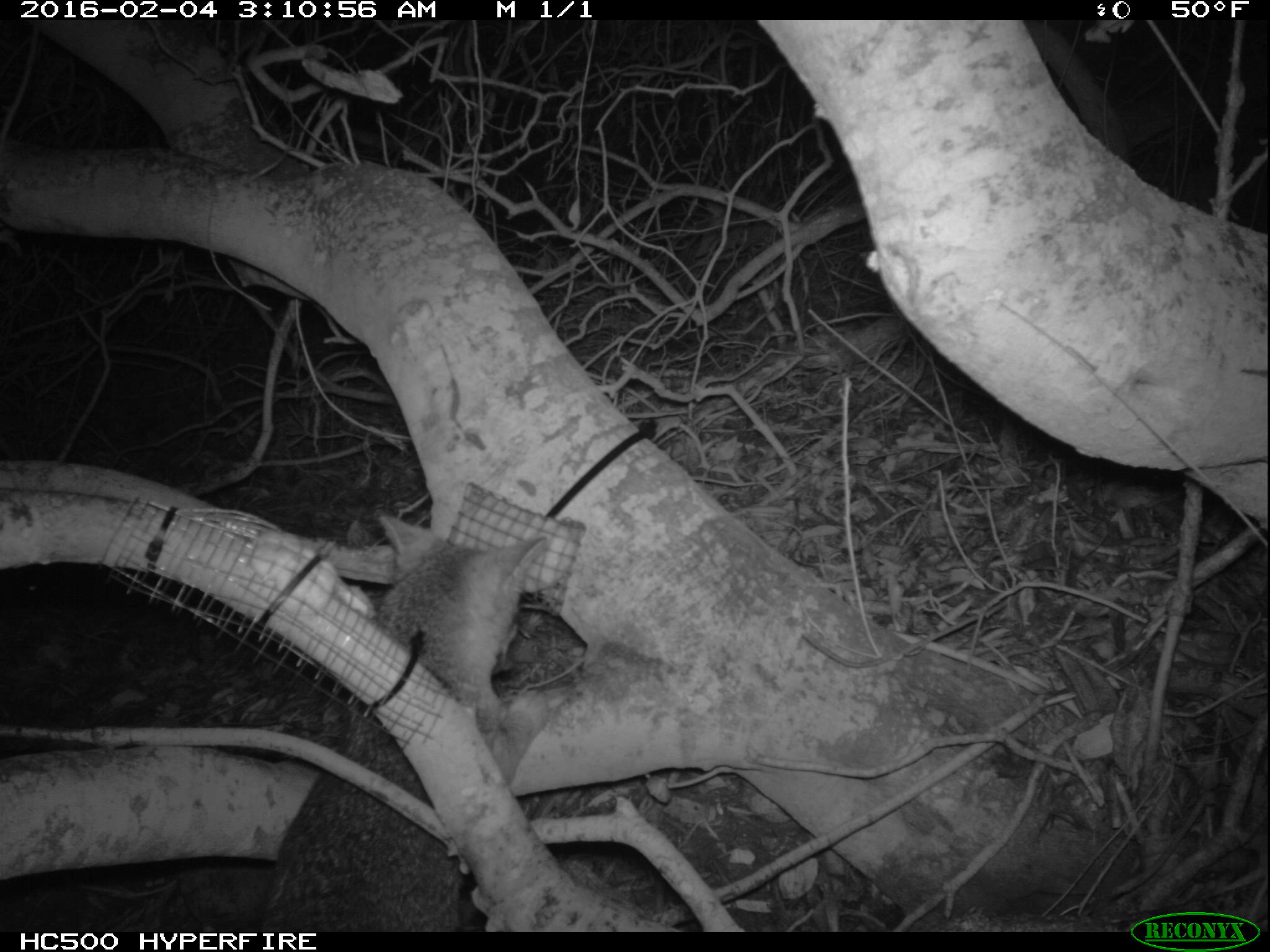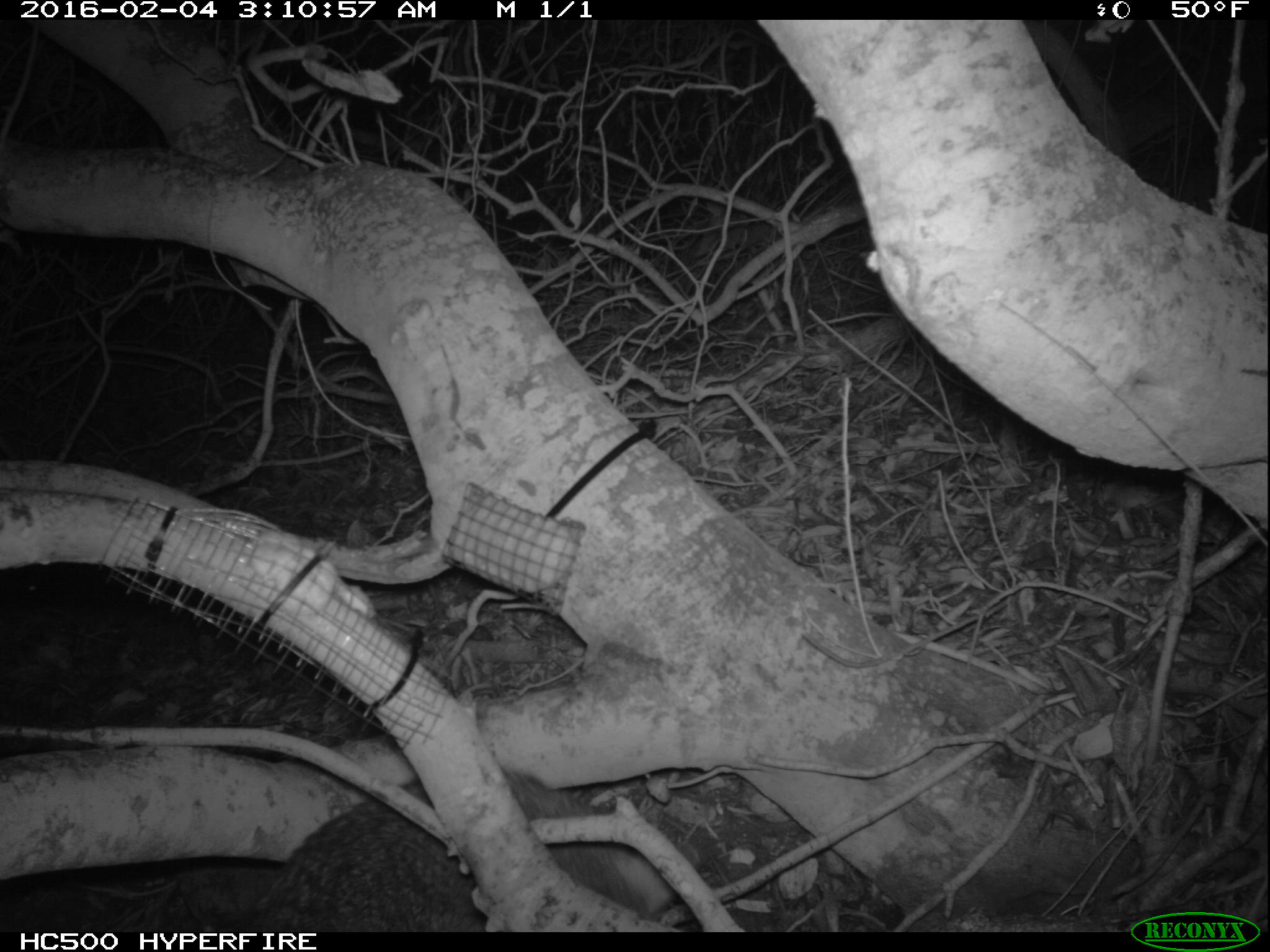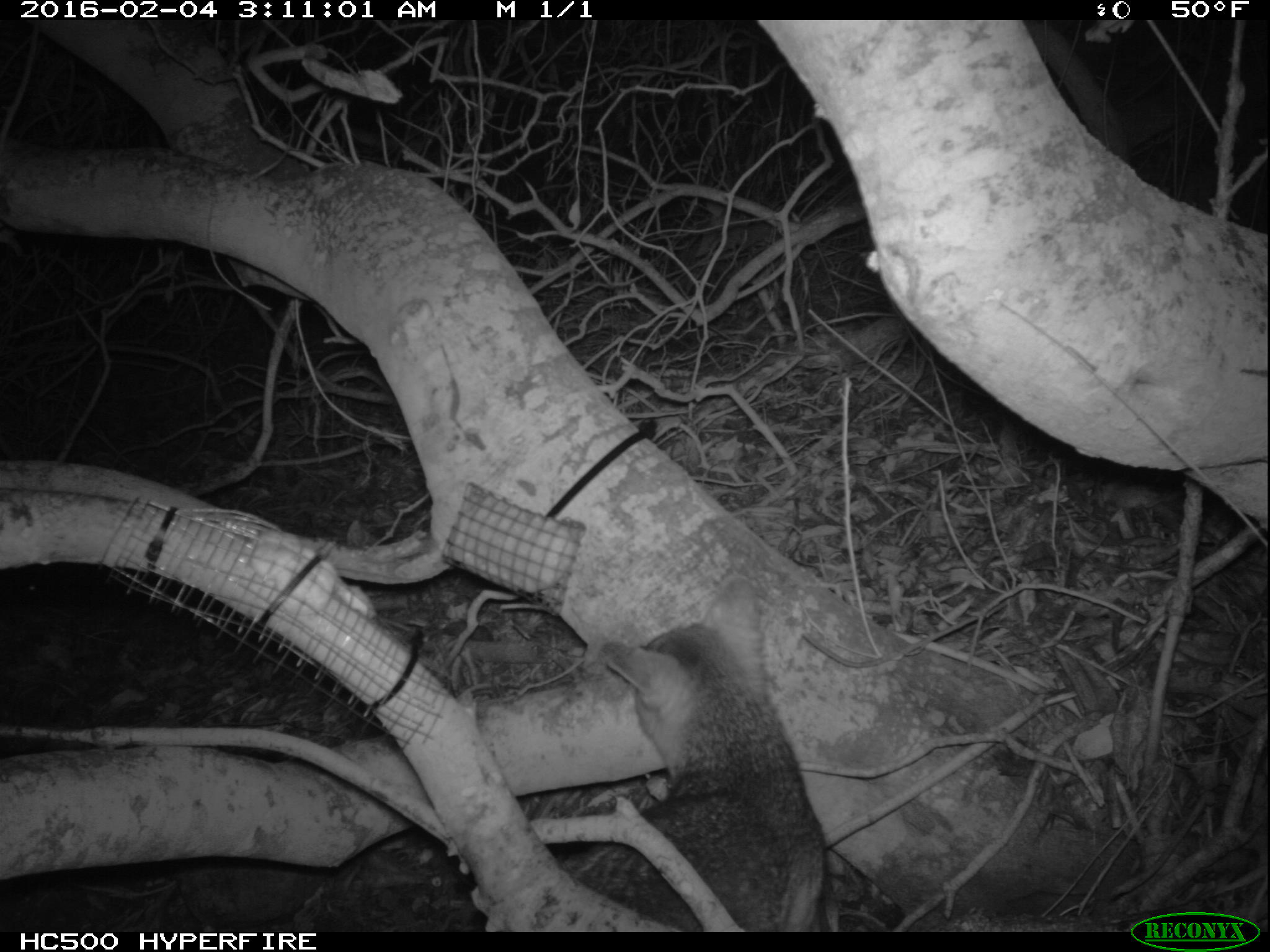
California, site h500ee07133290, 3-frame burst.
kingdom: Animalia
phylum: Chordata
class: Mammalia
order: Carnivora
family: Canidae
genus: Urocyon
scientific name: Urocyon littoralis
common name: island fox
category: fox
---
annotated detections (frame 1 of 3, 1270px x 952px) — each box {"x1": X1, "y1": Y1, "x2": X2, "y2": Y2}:
fox: {"x1": 256, "y1": 514, "x2": 548, "y2": 932}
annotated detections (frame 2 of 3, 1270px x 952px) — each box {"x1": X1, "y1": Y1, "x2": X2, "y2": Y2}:
fox: {"x1": 246, "y1": 750, "x2": 701, "y2": 928}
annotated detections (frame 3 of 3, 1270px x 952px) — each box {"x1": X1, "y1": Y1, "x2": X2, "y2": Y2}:
fox: {"x1": 569, "y1": 572, "x2": 827, "y2": 932}